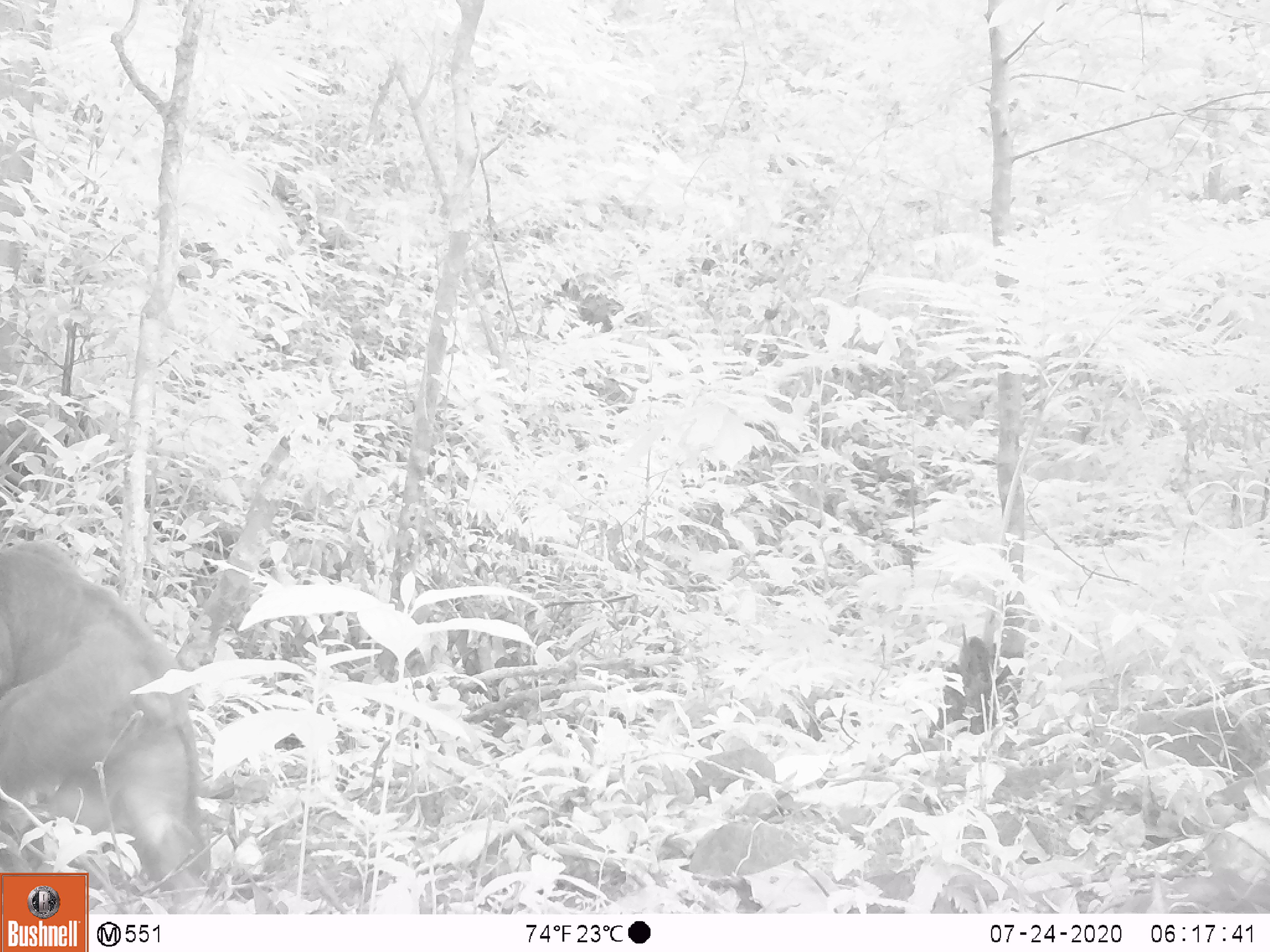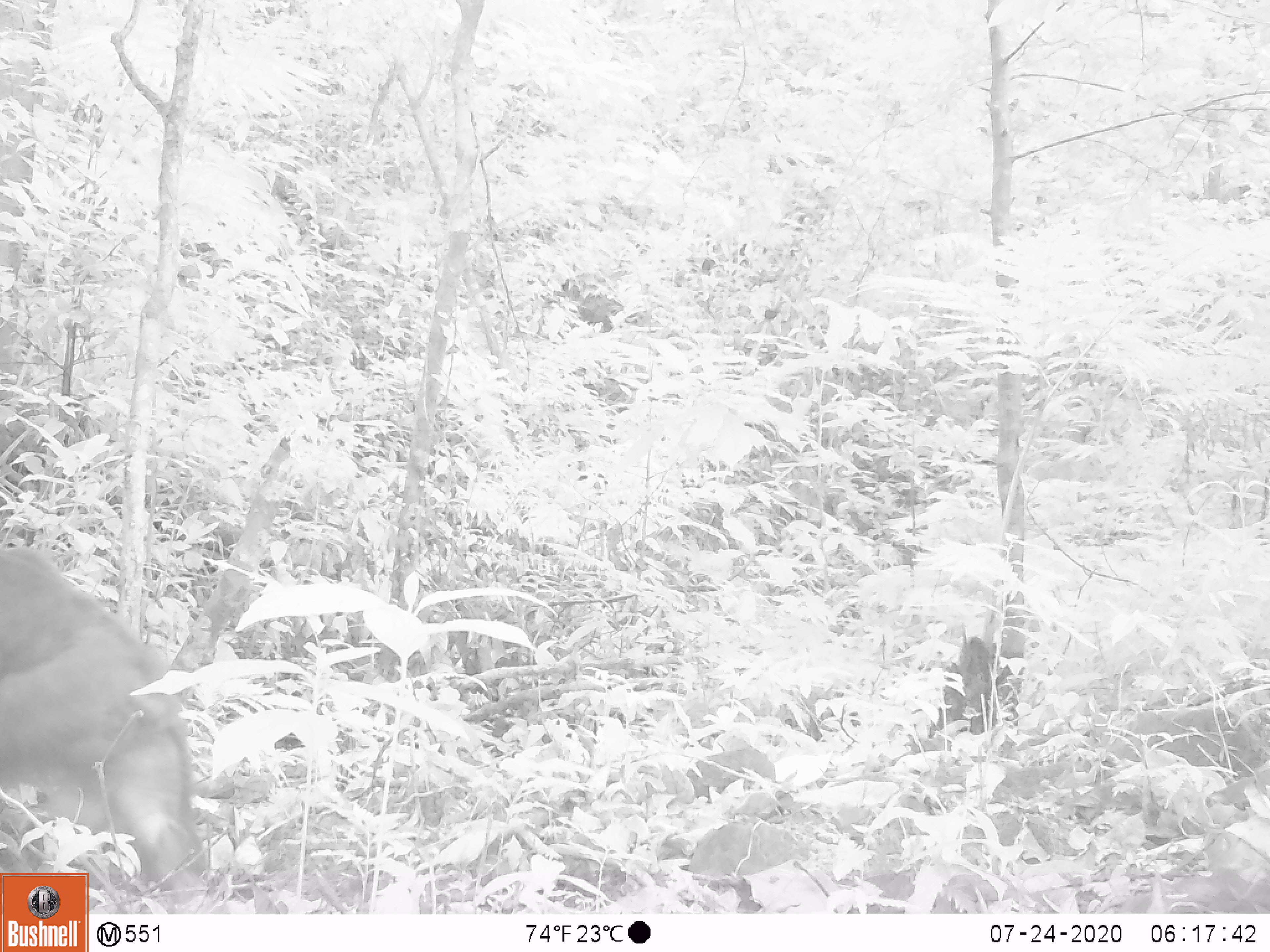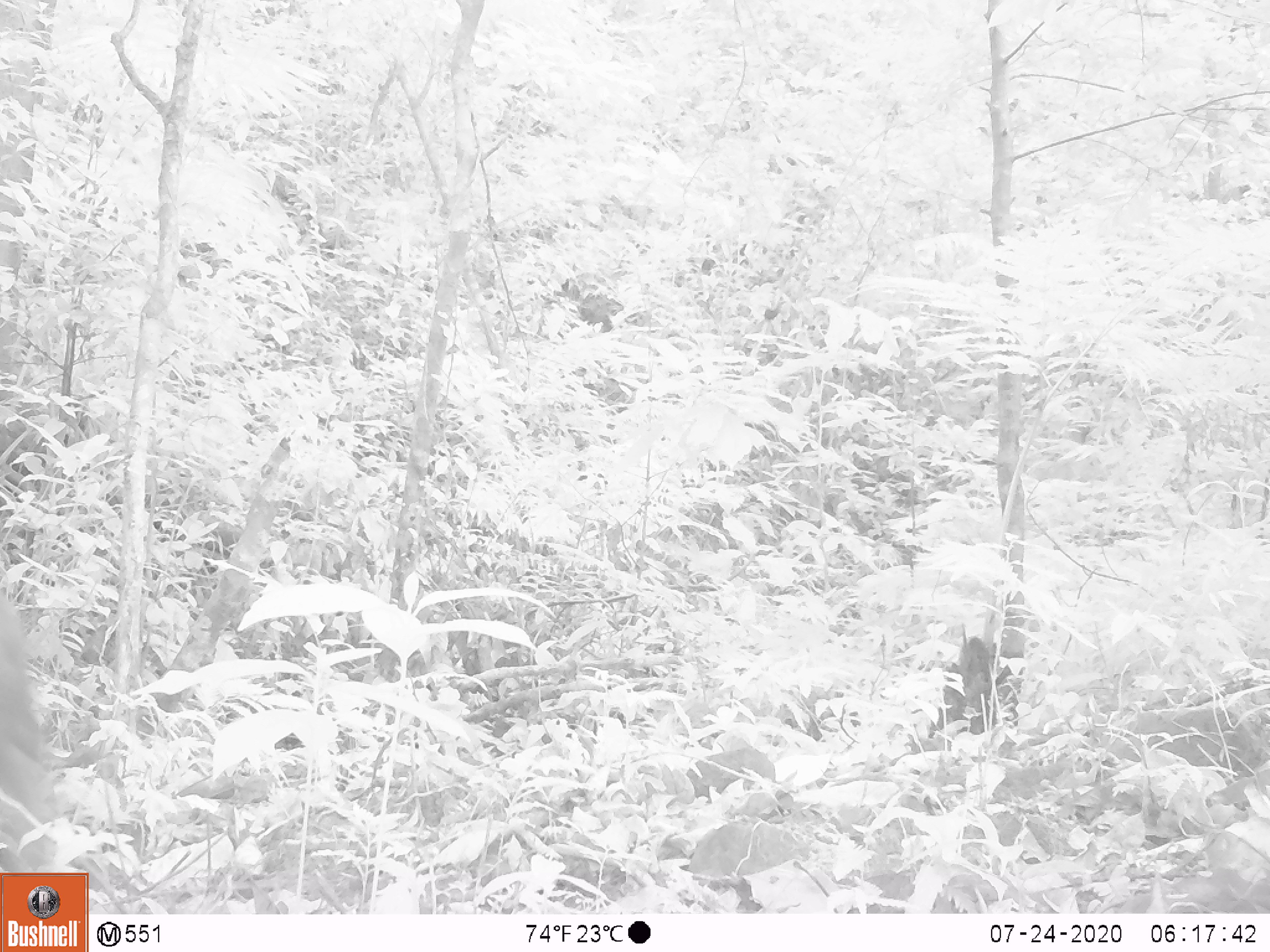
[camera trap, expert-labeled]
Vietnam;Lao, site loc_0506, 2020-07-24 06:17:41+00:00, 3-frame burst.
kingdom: Animalia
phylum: Chordata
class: Mammalia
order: Primates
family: Cercopithecidae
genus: Macaca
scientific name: Macaca arctoides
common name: stump-tailed macaque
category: stump tailed macaque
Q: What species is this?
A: Stump tailed macaque (stump-tailed macaque) (Macaca arctoides).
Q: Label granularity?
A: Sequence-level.